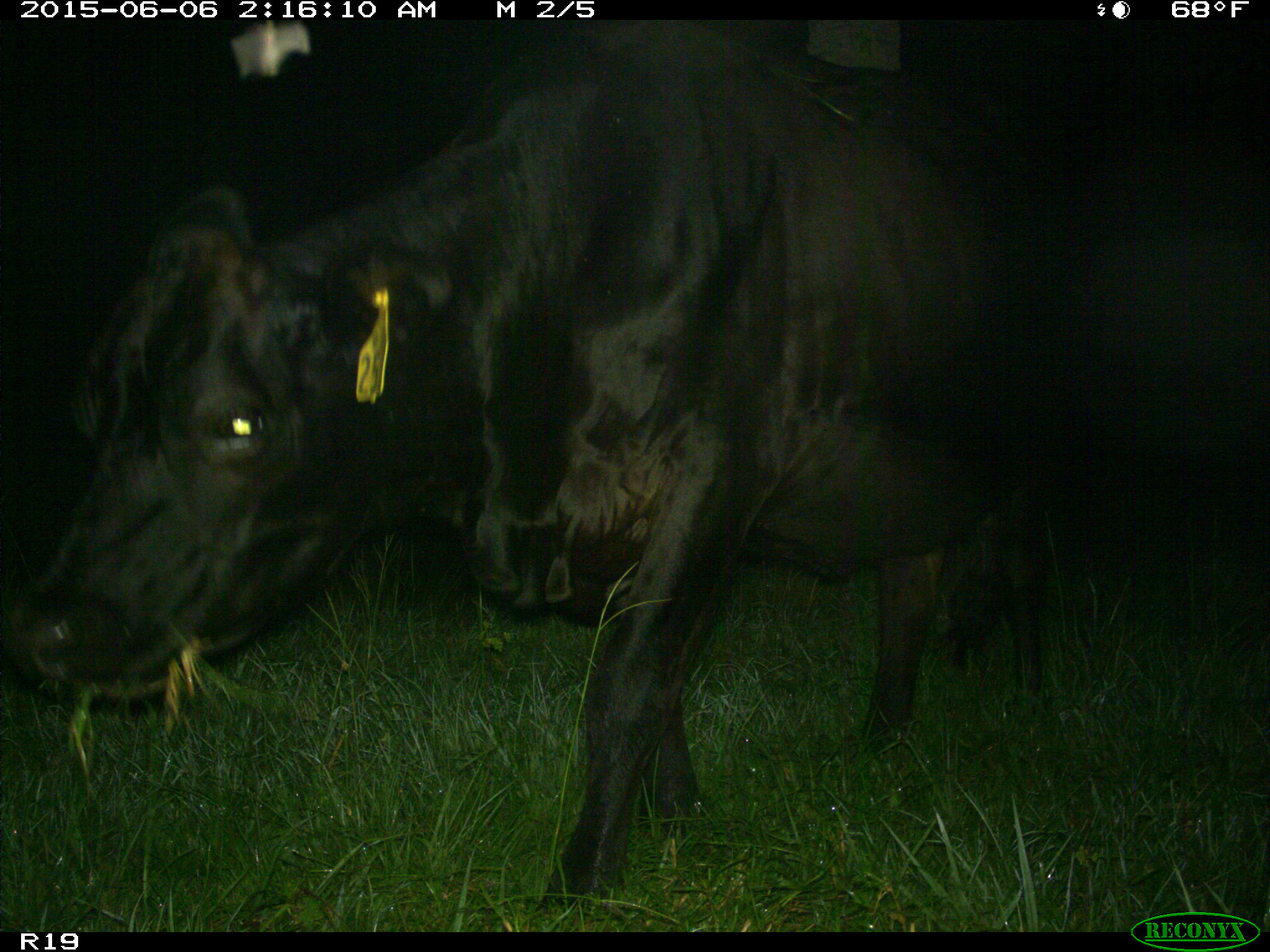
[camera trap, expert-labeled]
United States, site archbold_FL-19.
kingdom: Animalia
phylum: Chordata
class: Mammalia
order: Artiodactyla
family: Bovidae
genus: Bos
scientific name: Bos taurus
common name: domestic cow